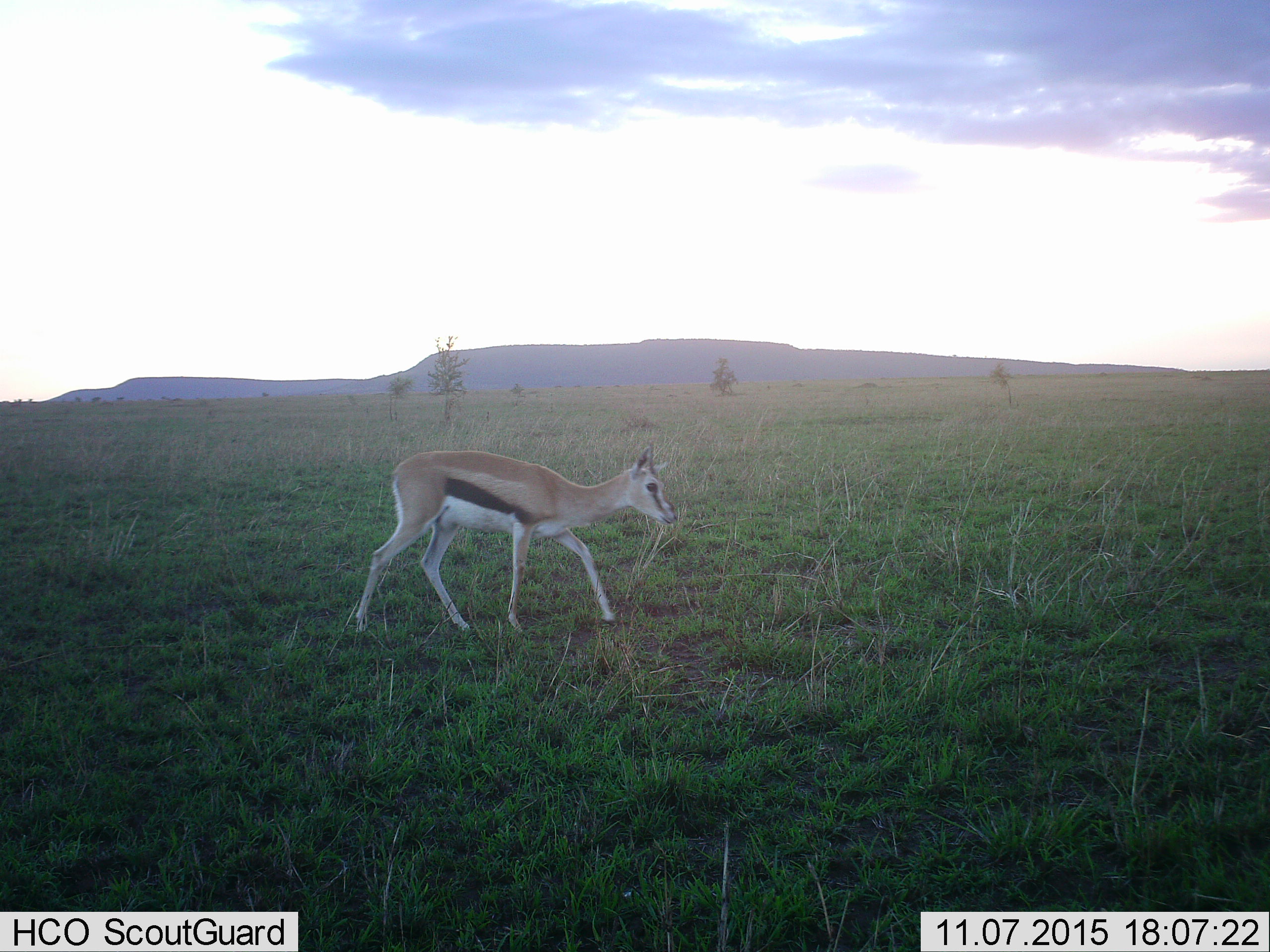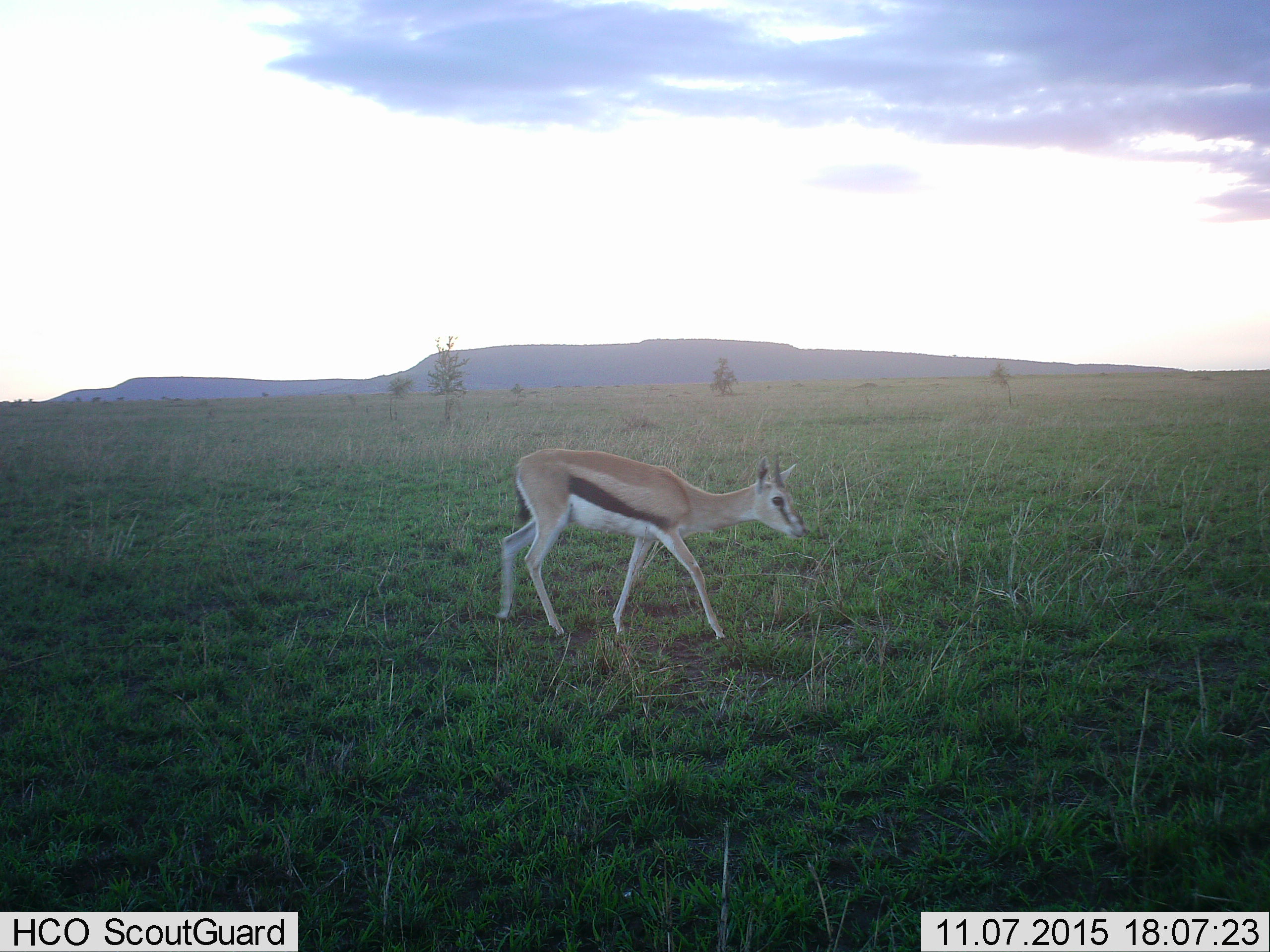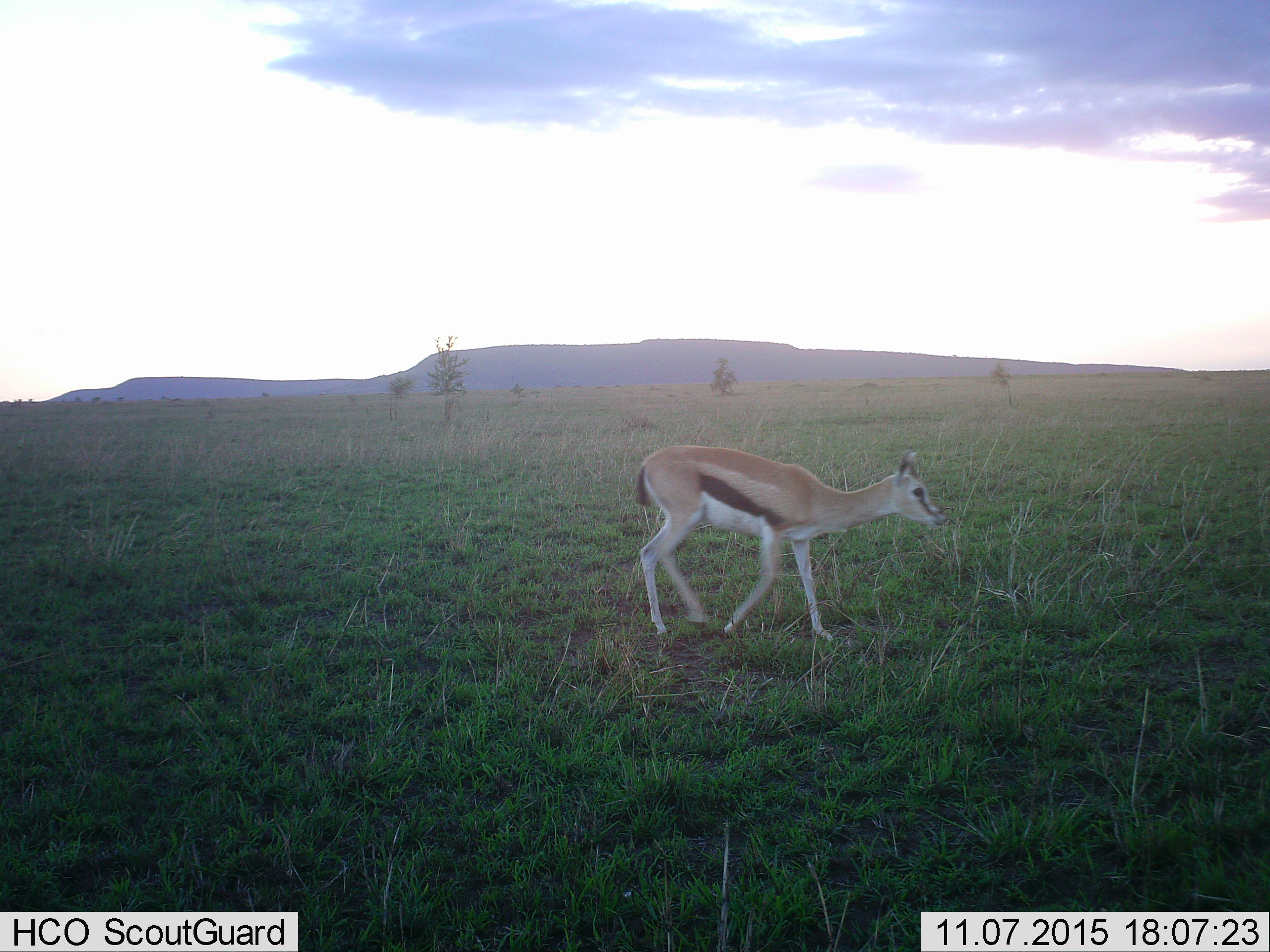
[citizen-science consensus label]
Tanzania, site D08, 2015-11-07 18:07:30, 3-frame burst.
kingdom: Animalia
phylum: Chordata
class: Mammalia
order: Artiodactyla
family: Bovidae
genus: Eudorcas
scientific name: Eudorcas thomsonii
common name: thomson's gazelle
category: gazellethomsons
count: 1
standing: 6%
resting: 0%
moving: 94%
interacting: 0%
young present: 12%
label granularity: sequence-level